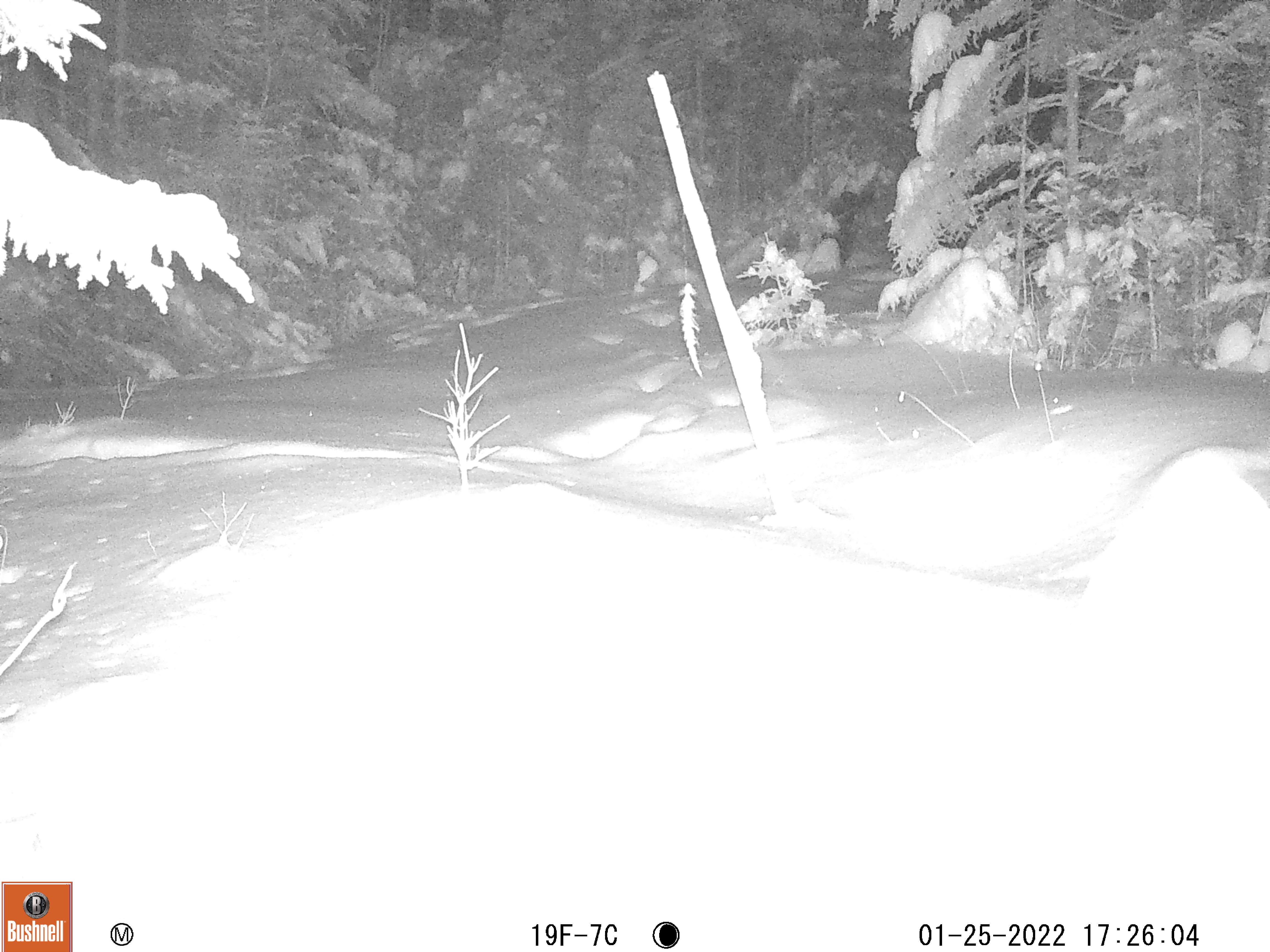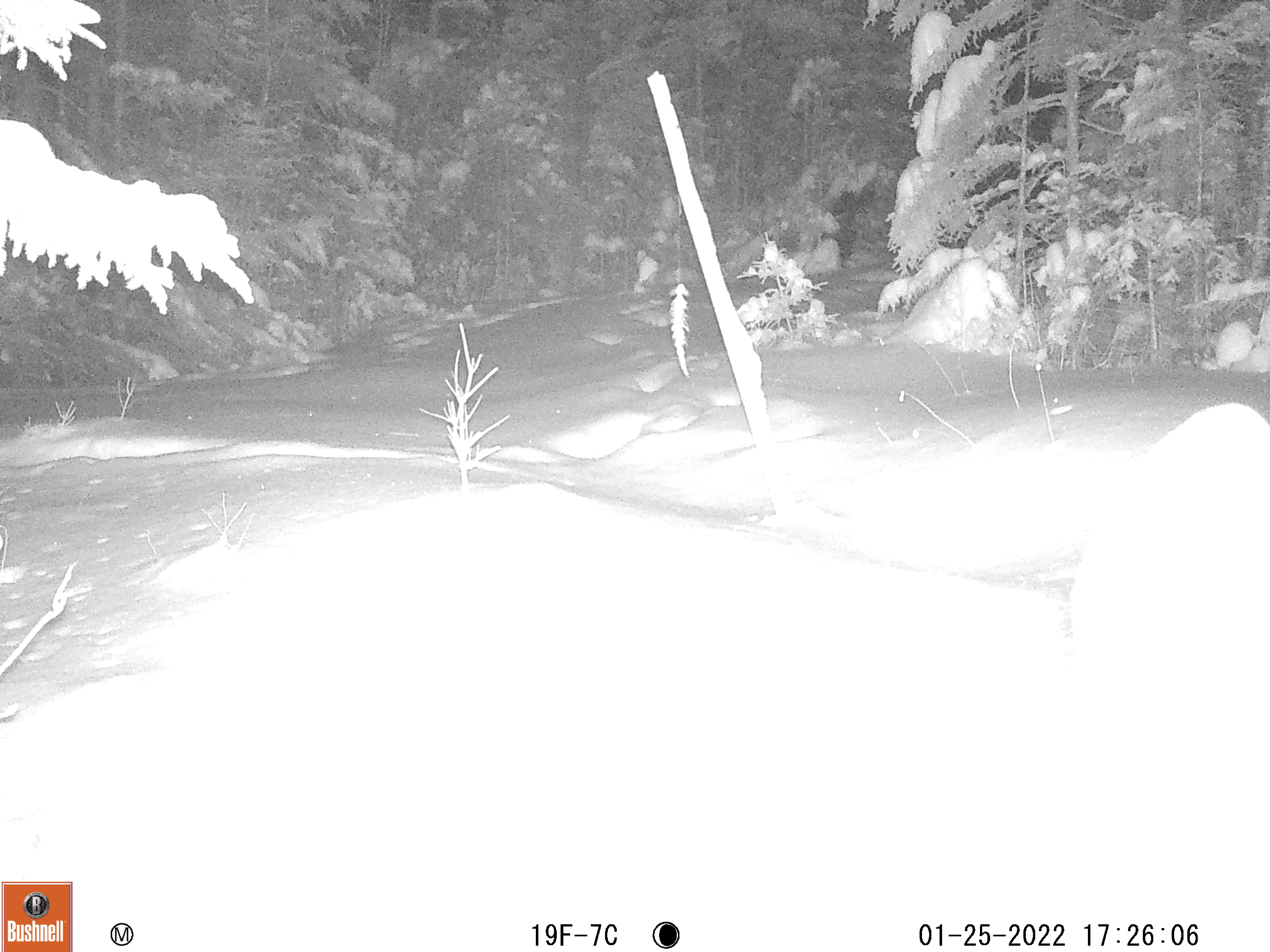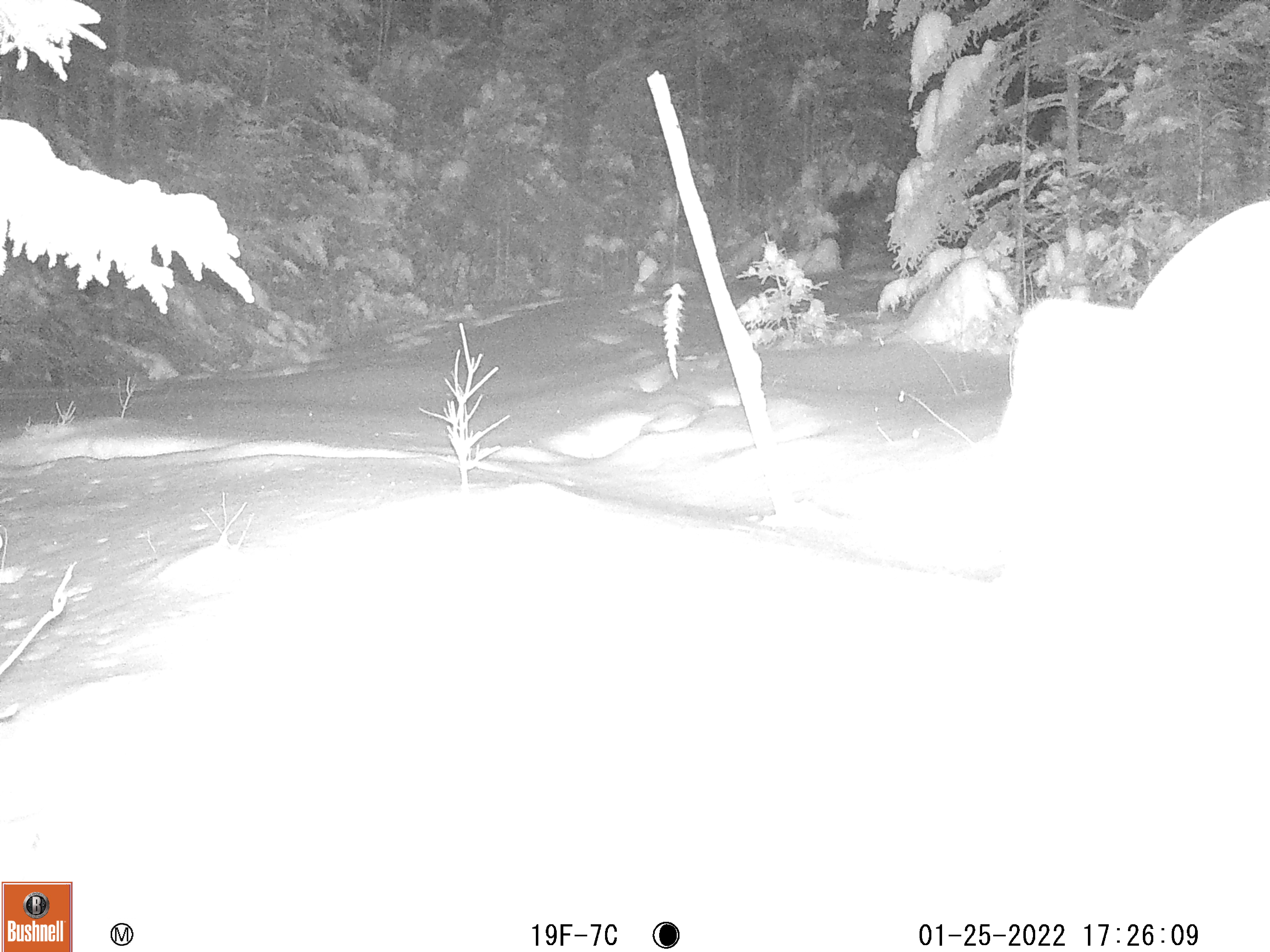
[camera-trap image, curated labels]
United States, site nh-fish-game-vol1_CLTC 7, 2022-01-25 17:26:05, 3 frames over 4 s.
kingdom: Animalia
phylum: Chordata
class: Mammalia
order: Artiodactyla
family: Cervidae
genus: Alces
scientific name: Alces alces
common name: moose